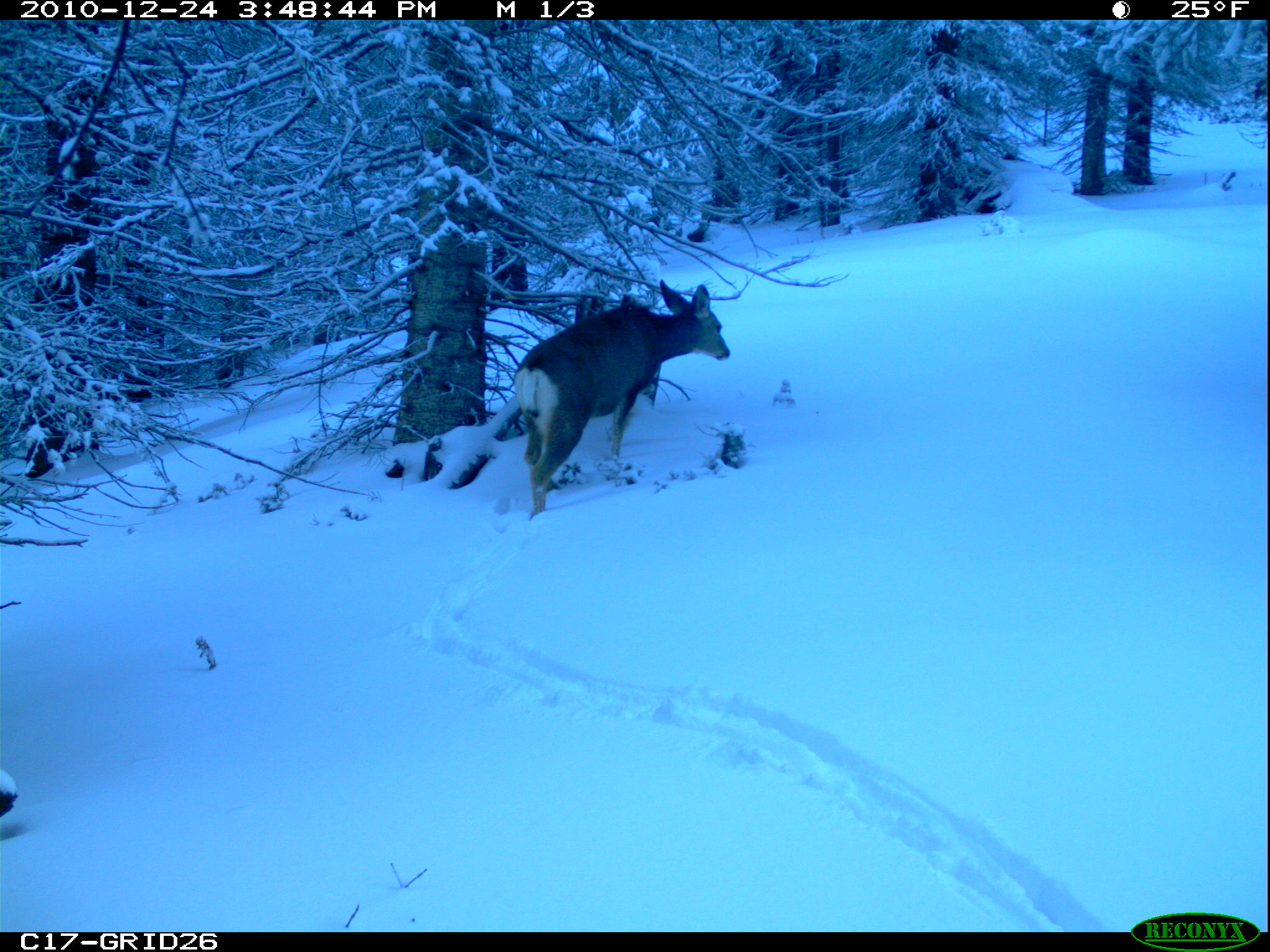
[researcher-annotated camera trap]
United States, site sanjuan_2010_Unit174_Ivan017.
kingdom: Animalia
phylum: Chordata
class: Mammalia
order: Artiodactyla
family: Cervidae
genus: Odocoileus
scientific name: Odocoileus hemionus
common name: mule deer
Odocoileus hemionus (mule deer).